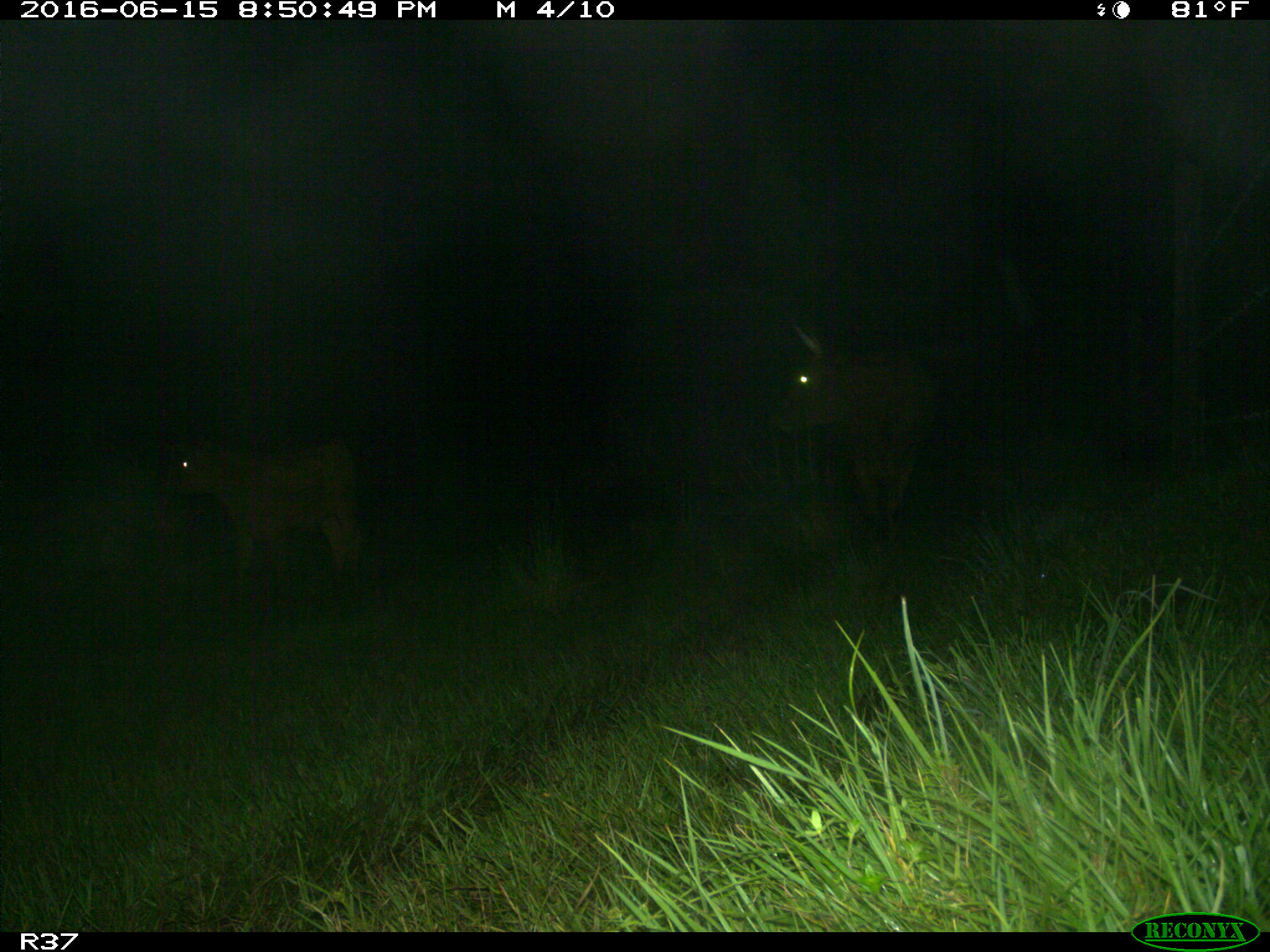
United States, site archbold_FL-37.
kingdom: Animalia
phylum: Chordata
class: Mammalia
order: Artiodactyla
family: Bovidae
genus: Bos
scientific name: Bos taurus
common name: domestic cow